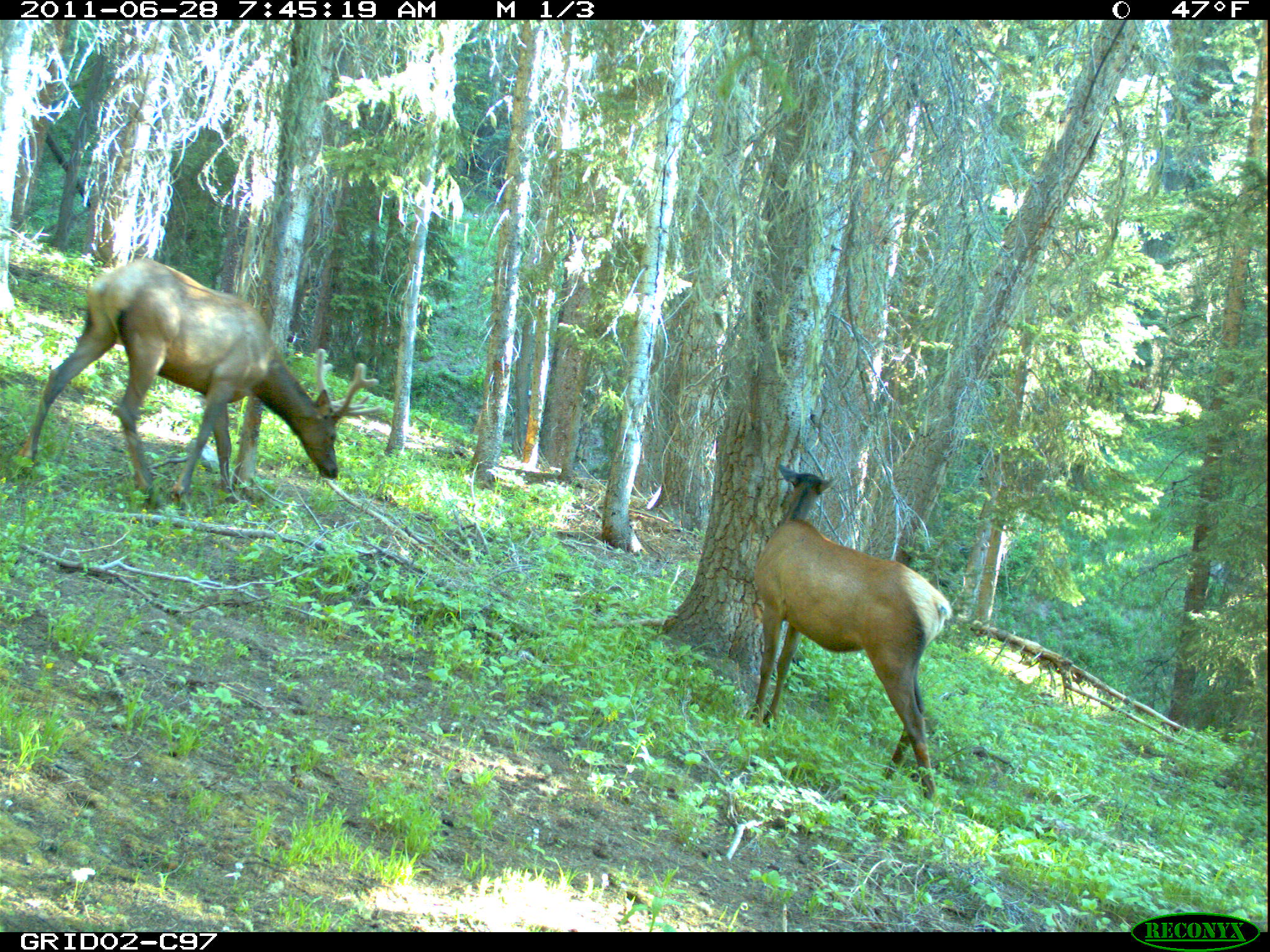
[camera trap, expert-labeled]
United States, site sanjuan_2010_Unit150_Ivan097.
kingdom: Animalia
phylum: Chordata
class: Mammalia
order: Artiodactyla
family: Cervidae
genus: Cervus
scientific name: Cervus elaphus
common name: red deer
Cervus elaphus (red deer).